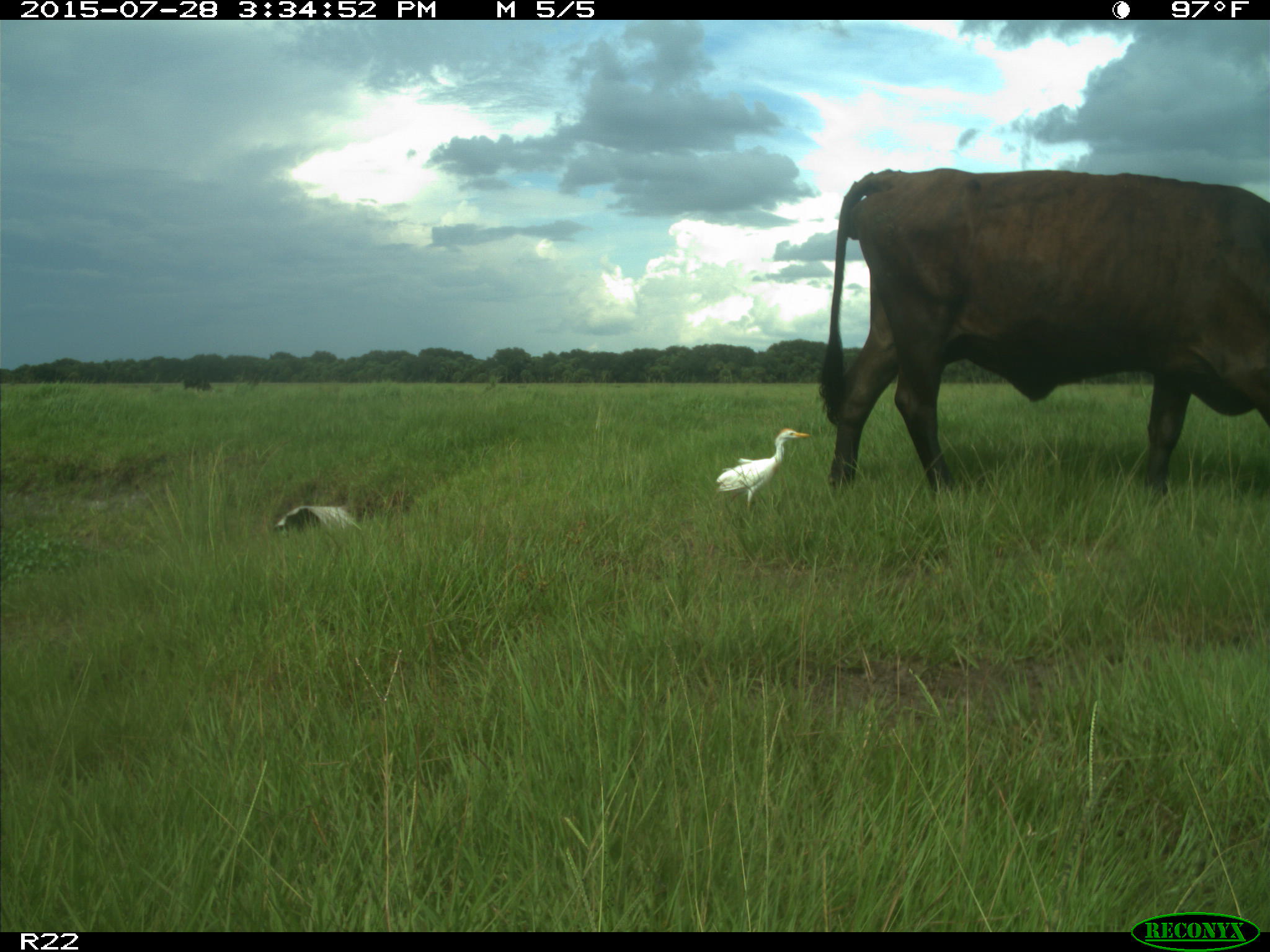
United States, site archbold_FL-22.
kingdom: Animalia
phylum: Chordata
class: Mammalia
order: Artiodactyla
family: Bovidae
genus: Bos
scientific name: Bos taurus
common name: domestic cow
Bos taurus (domestic cow).